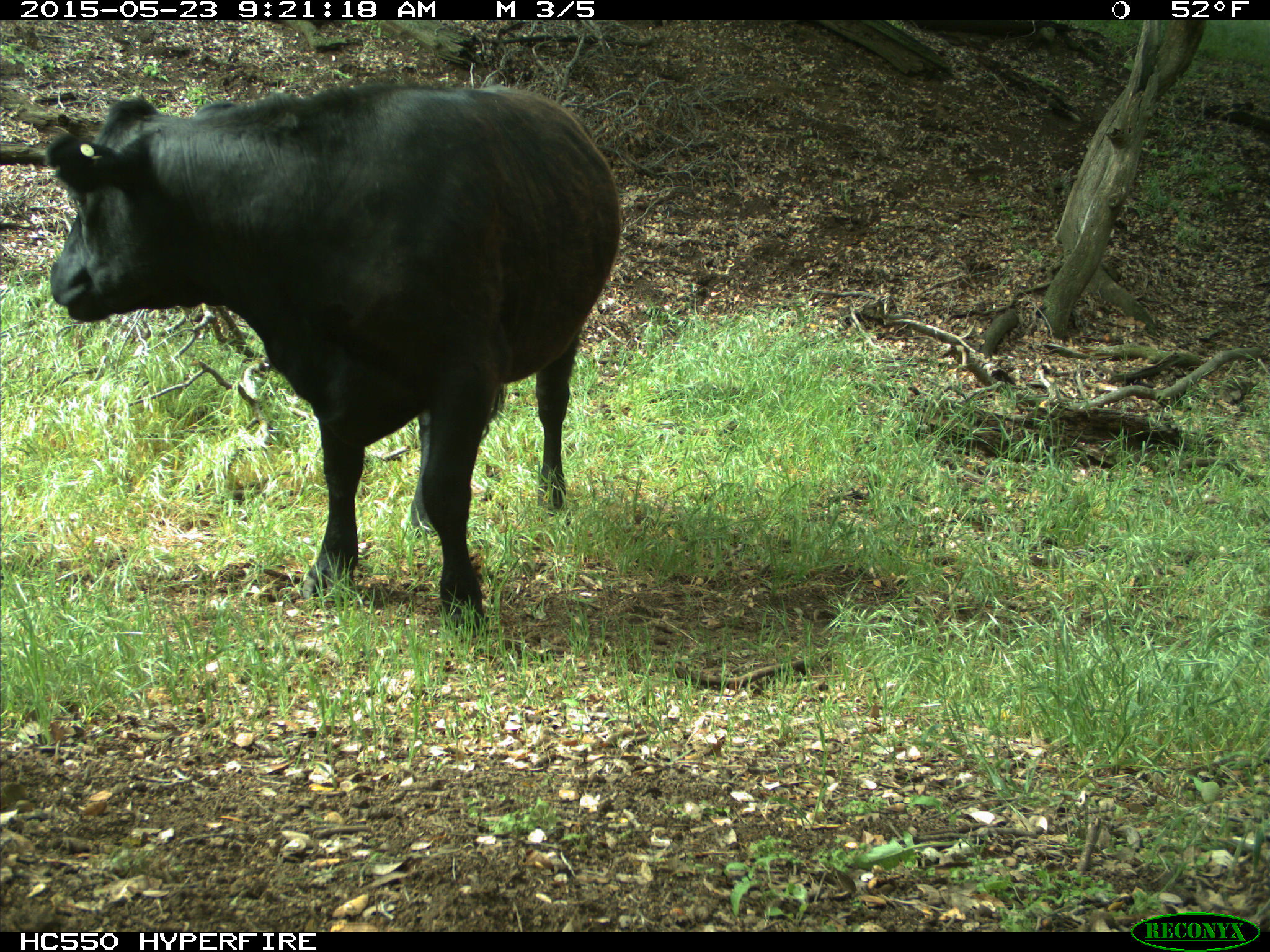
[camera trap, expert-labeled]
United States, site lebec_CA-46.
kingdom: Animalia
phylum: Chordata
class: Mammalia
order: Artiodactyla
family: Bovidae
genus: Bos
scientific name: Bos taurus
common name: domestic cow